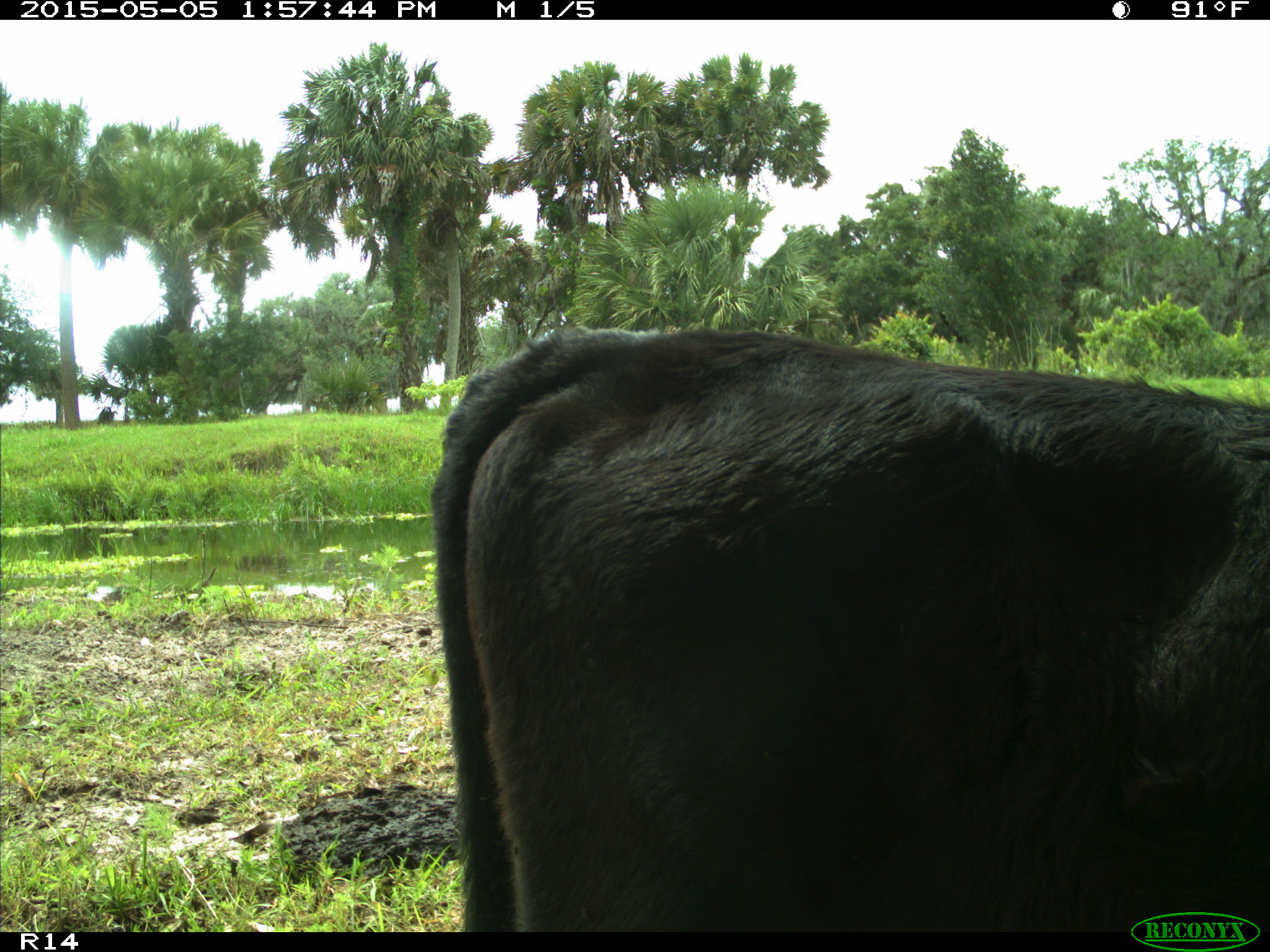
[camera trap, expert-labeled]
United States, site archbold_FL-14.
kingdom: Animalia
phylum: Chordata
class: Mammalia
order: Artiodactyla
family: Bovidae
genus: Bos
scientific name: Bos taurus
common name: domestic cow